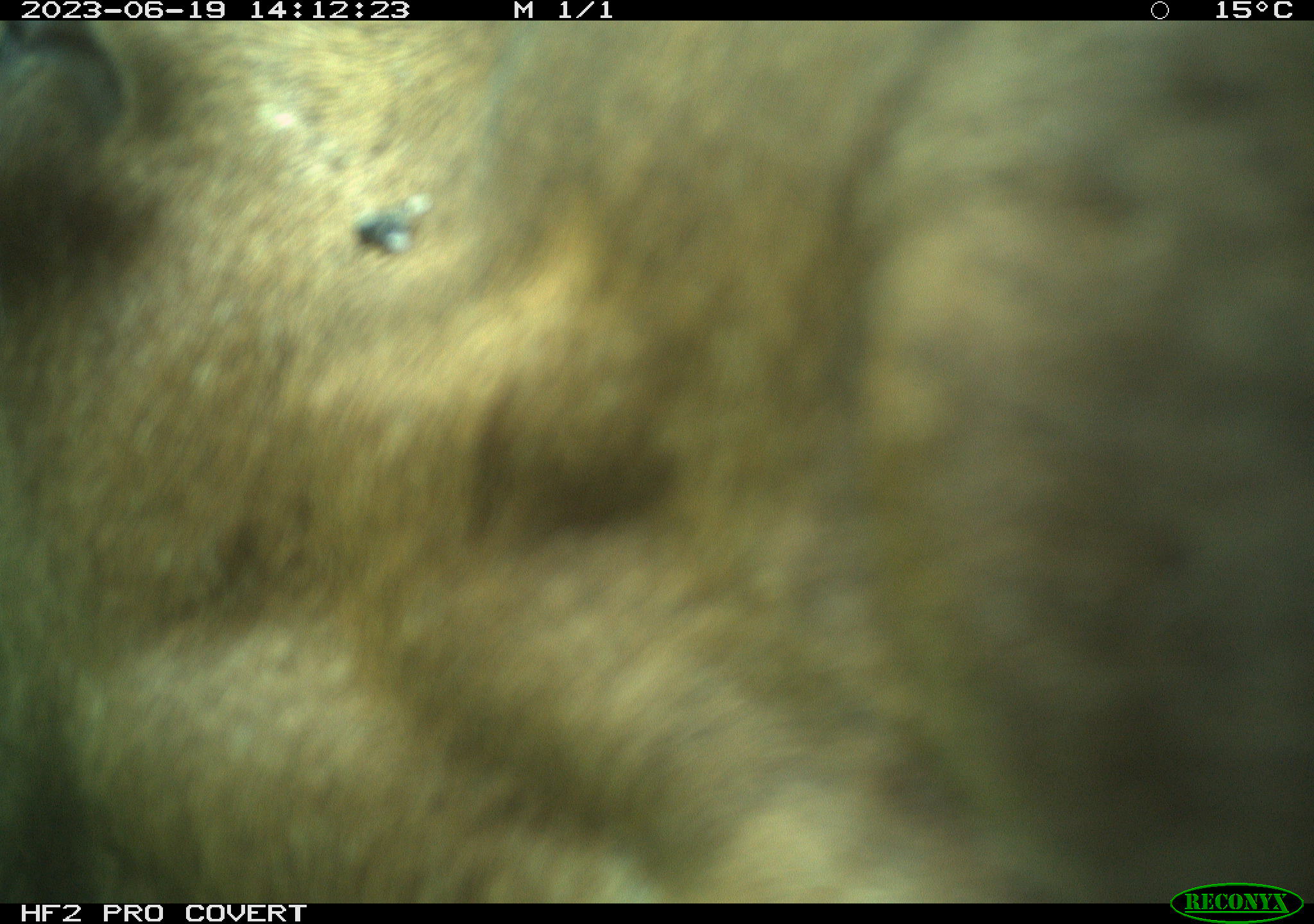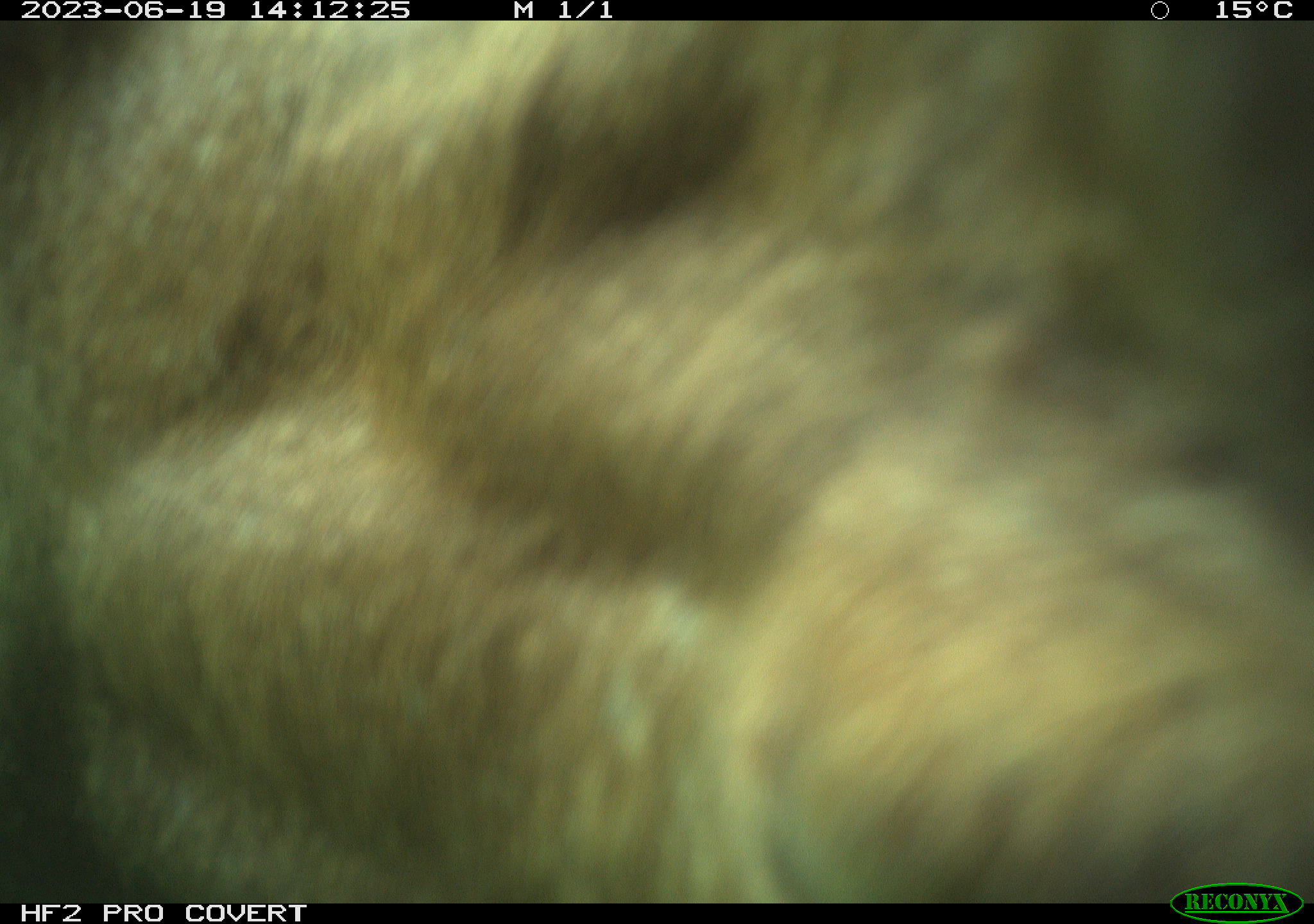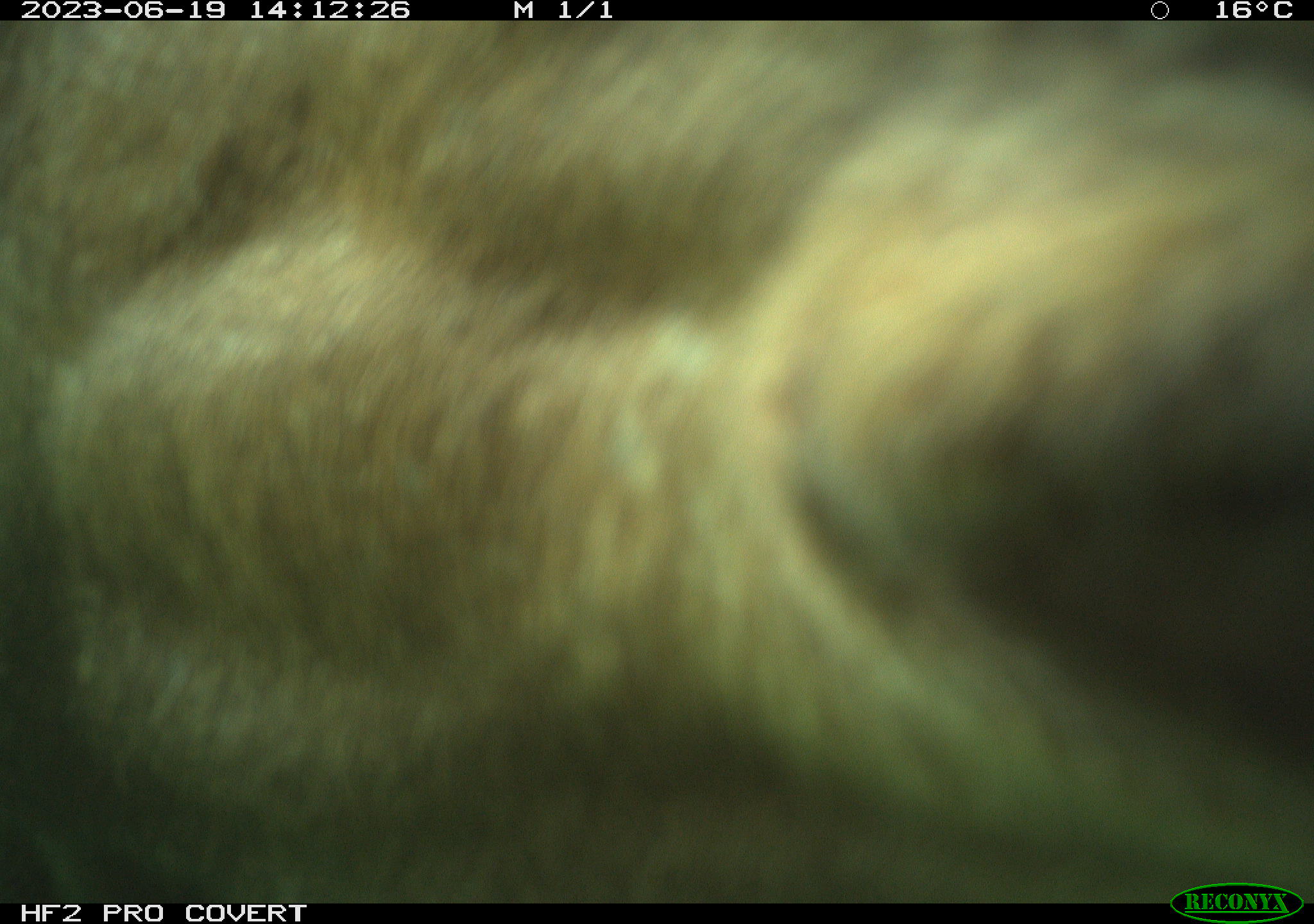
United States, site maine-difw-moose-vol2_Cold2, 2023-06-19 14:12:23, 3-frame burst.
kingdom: Animalia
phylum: Chordata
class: Mammalia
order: Artiodactyla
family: Cervidae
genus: Alces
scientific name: Alces alces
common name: moose